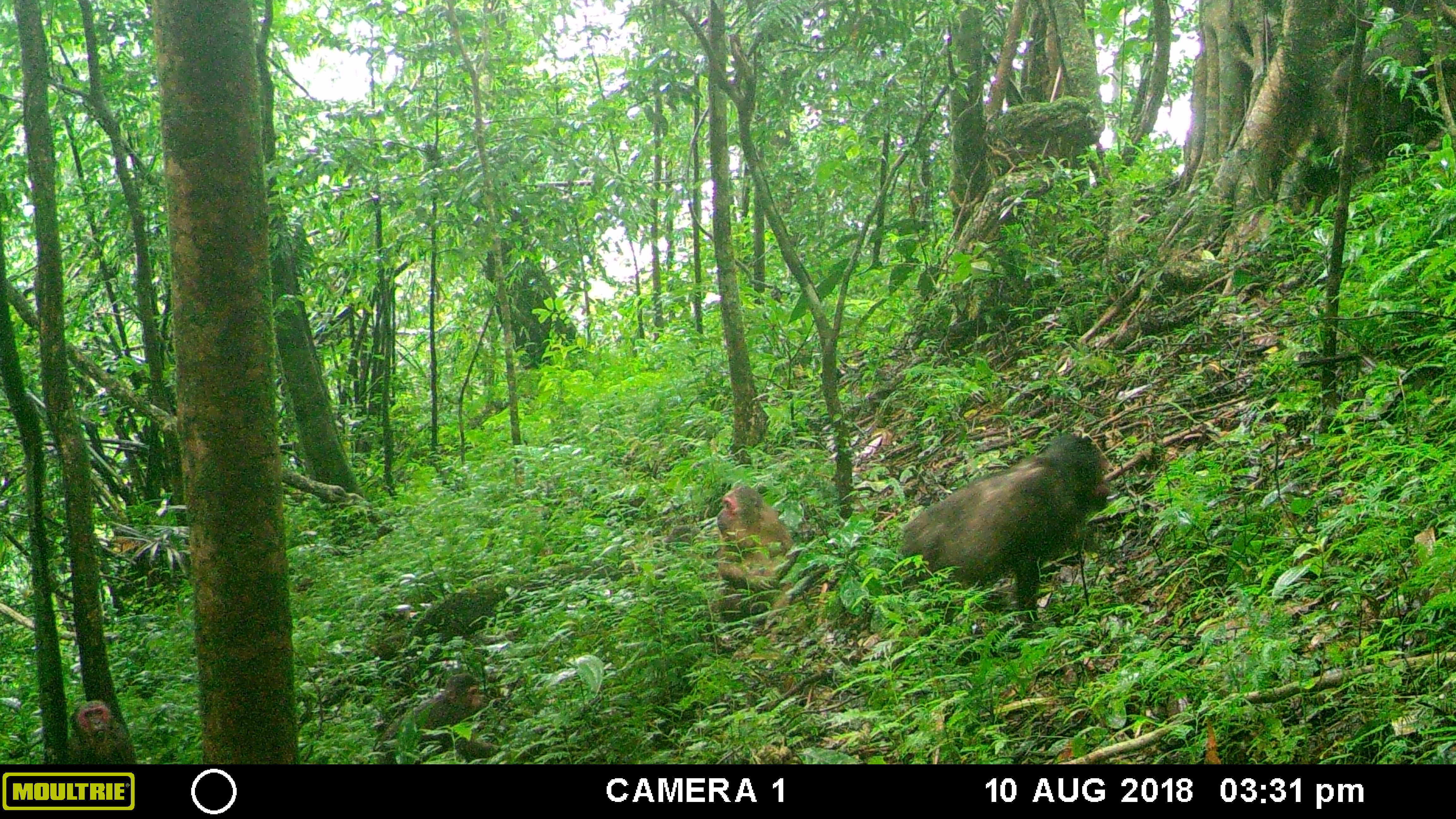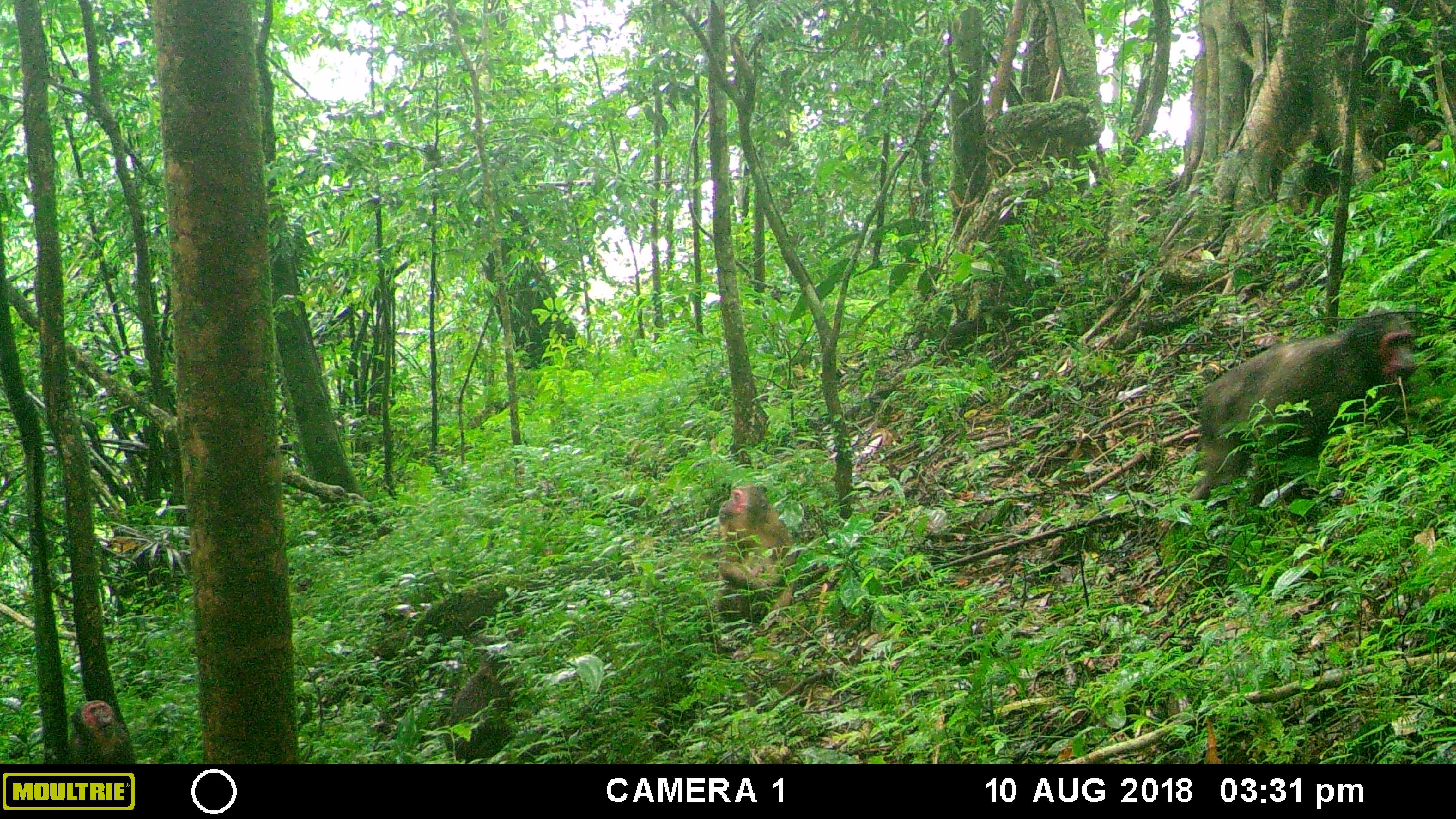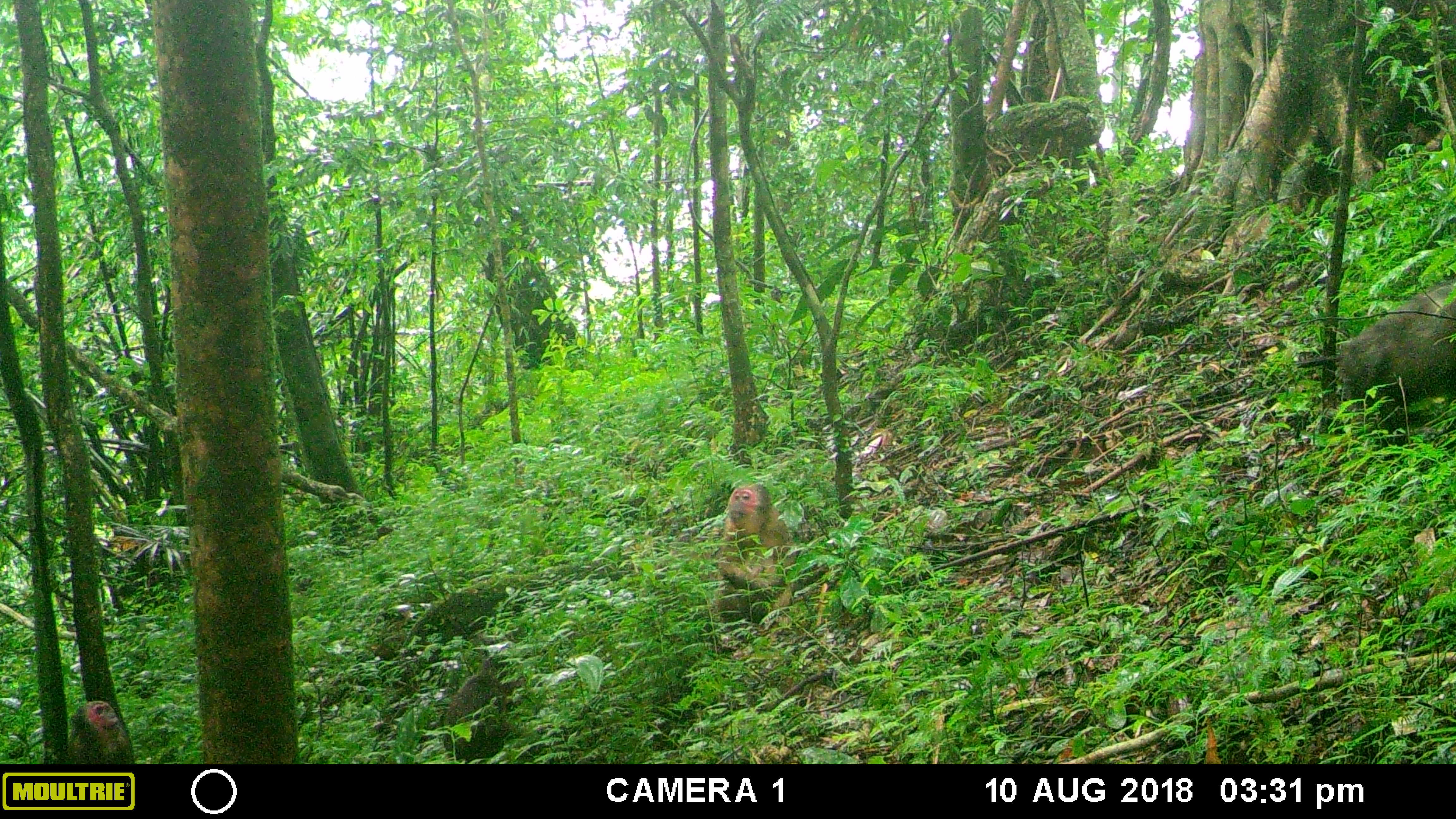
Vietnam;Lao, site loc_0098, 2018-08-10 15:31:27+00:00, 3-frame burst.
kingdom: Animalia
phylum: Chordata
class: Mammalia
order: Primates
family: Cercopithecidae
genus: Macaca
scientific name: Macaca arctoides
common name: stump-tailed macaque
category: stump tailed macaque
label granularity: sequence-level